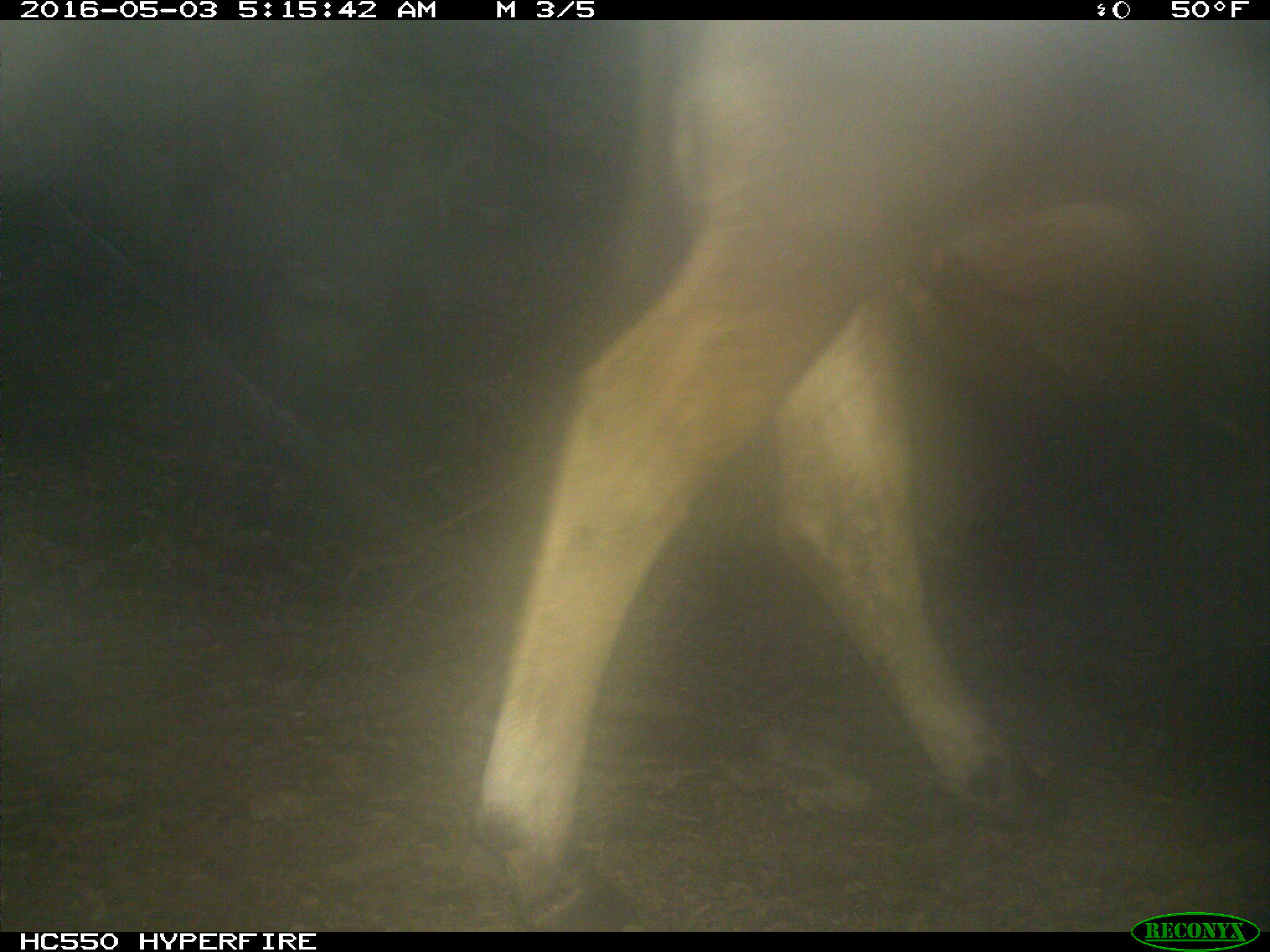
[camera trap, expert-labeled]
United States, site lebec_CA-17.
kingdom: Animalia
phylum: Chordata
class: Mammalia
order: Artiodactyla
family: Bovidae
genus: Bos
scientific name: Bos taurus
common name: domestic cow